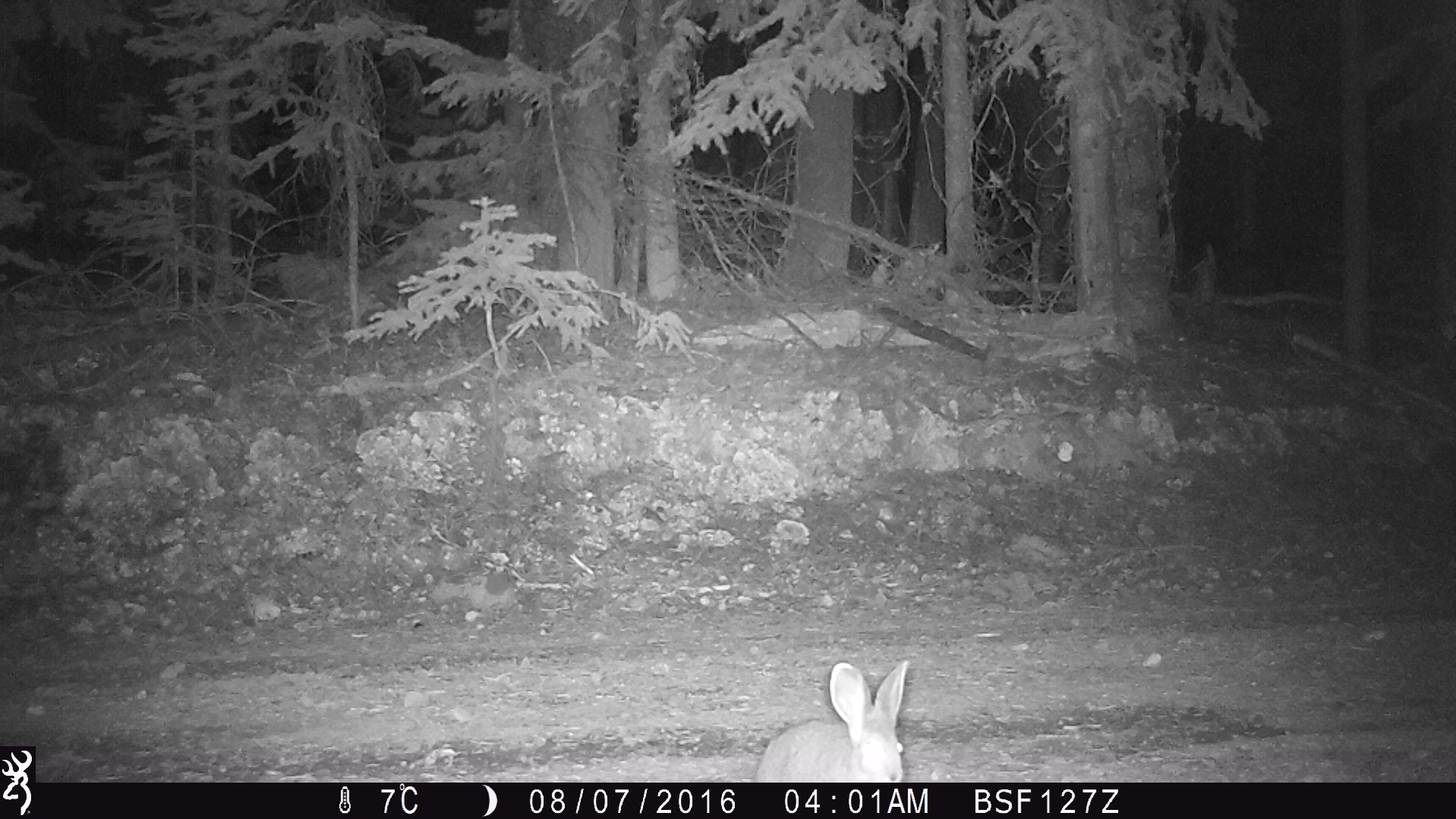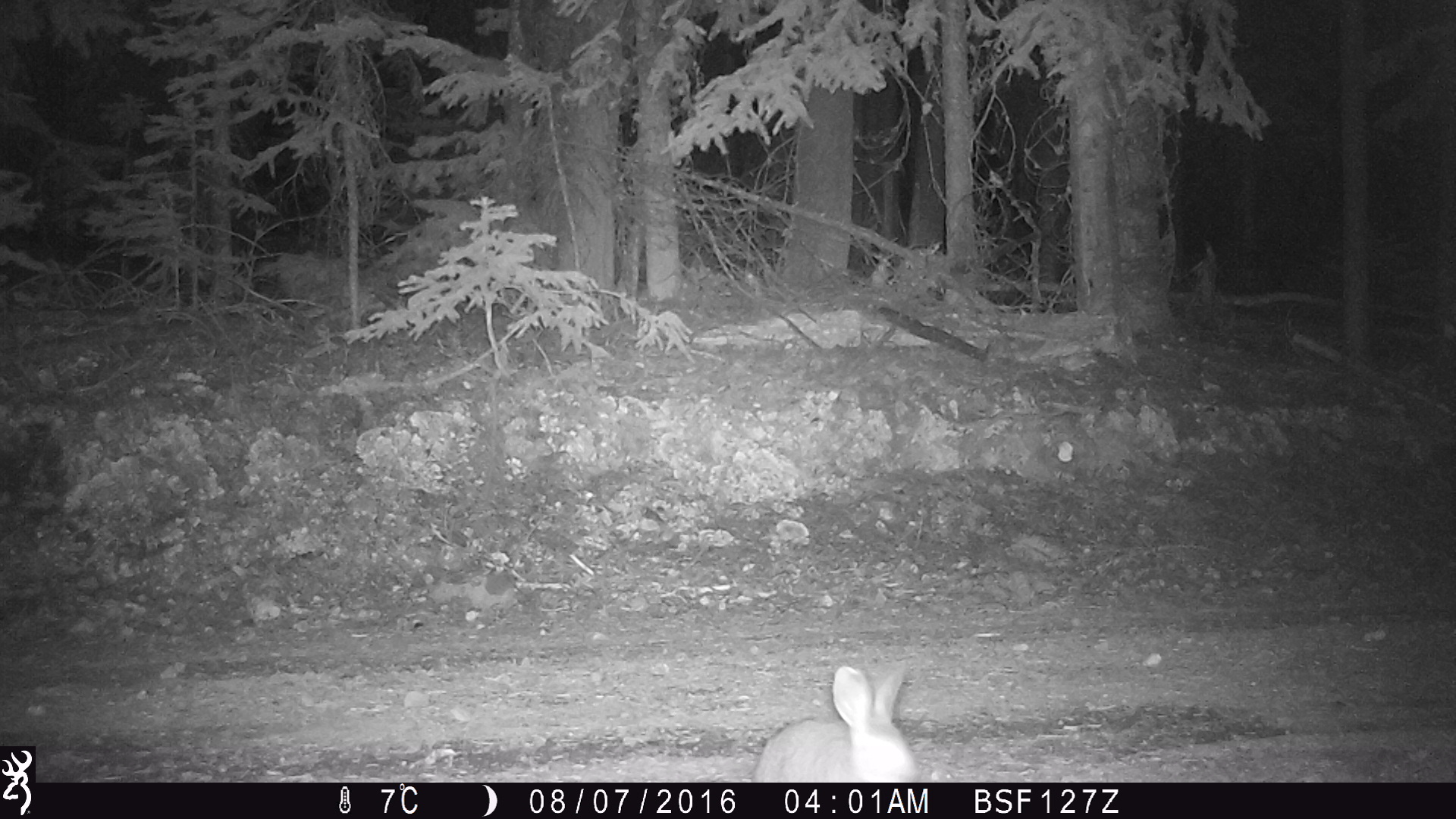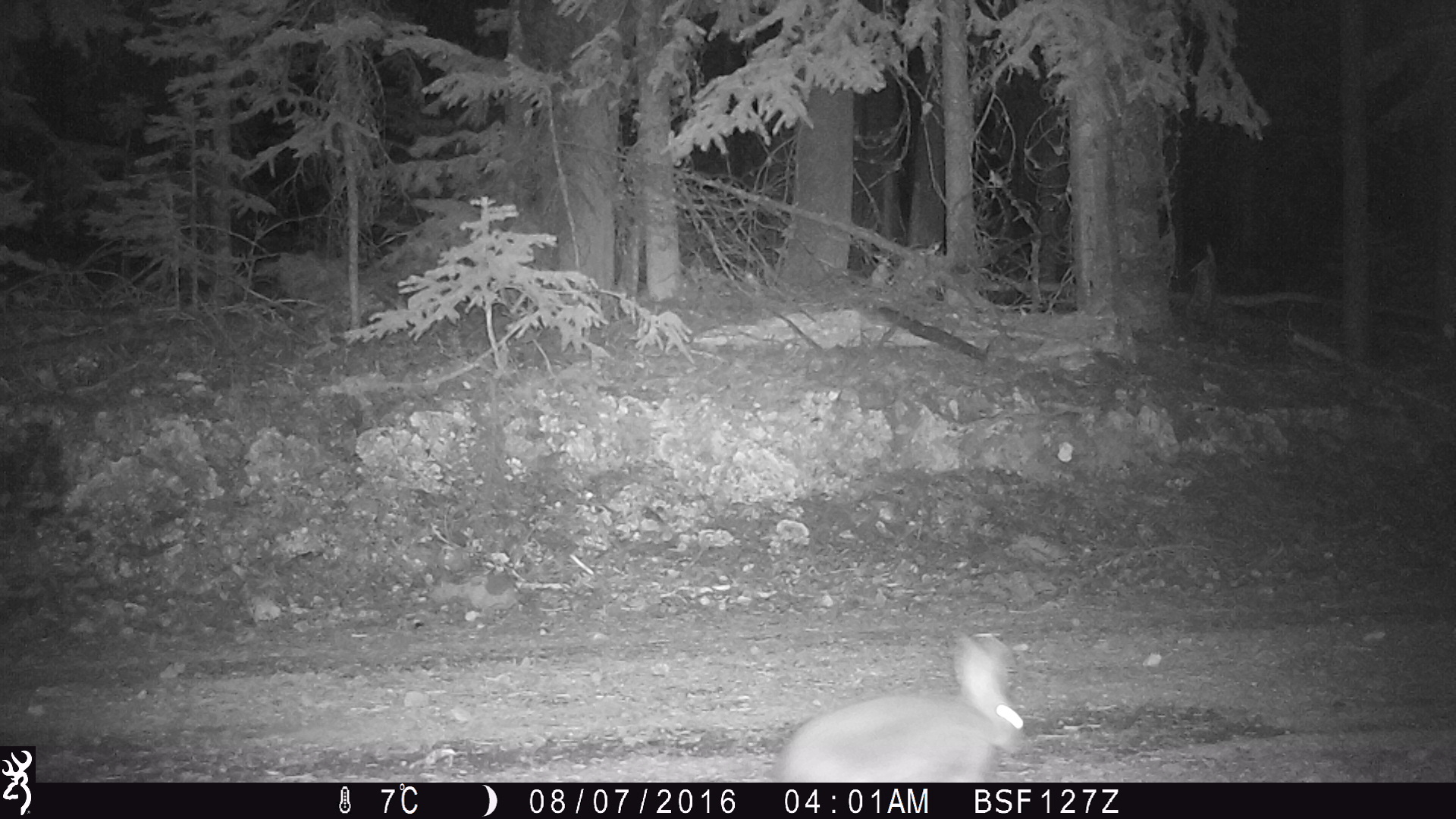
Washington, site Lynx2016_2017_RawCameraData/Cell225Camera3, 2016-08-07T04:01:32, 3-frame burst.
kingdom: Animalia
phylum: Chordata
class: Mammalia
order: Lagomorpha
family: Leporidae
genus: Lepus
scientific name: Lepus americanus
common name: snowshoe hare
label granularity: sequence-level